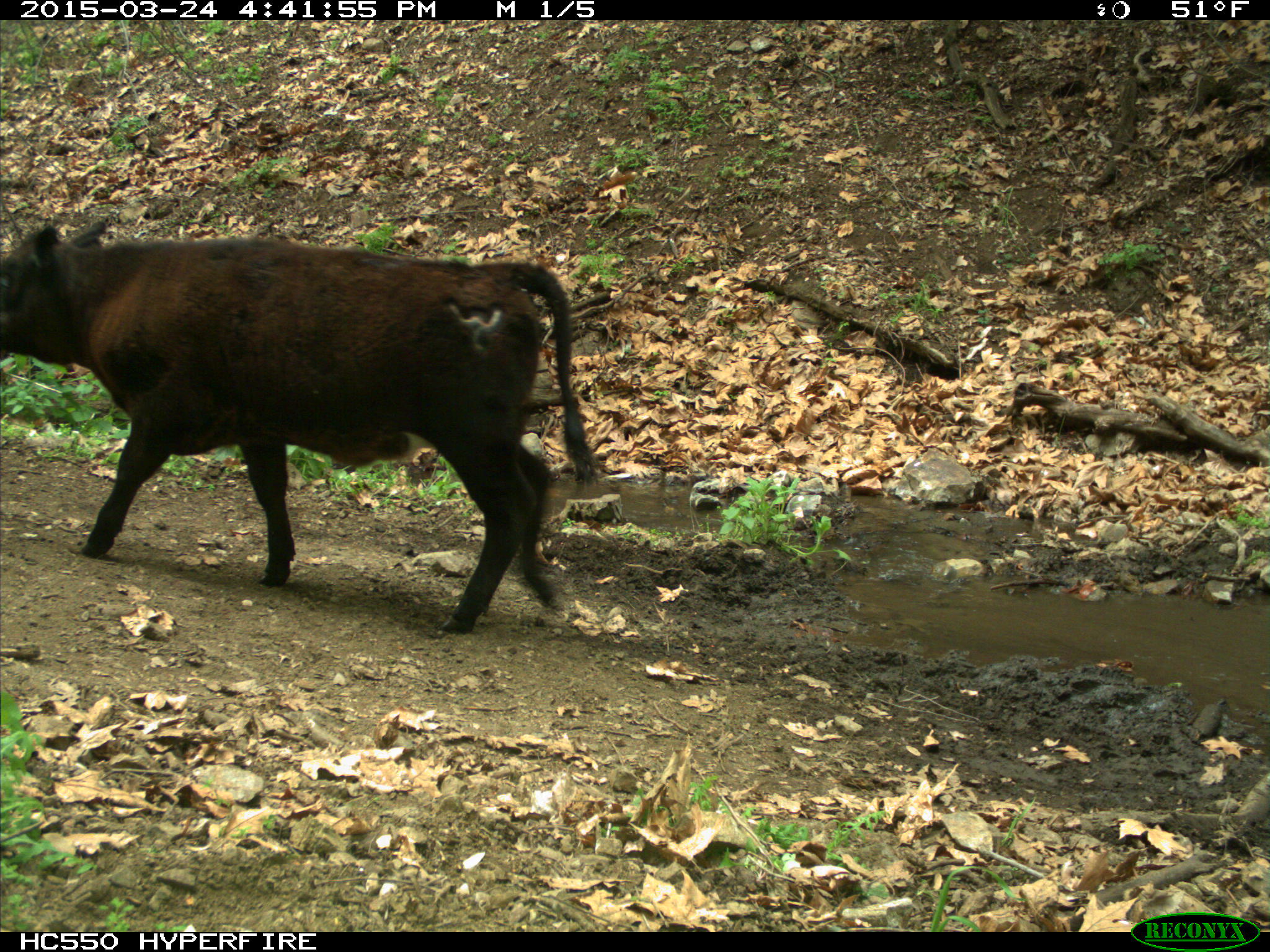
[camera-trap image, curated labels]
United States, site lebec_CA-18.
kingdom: Animalia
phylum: Chordata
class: Mammalia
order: Artiodactyla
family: Bovidae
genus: Bos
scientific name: Bos taurus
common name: domestic cow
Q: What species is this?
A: Bos taurus (domestic cow).